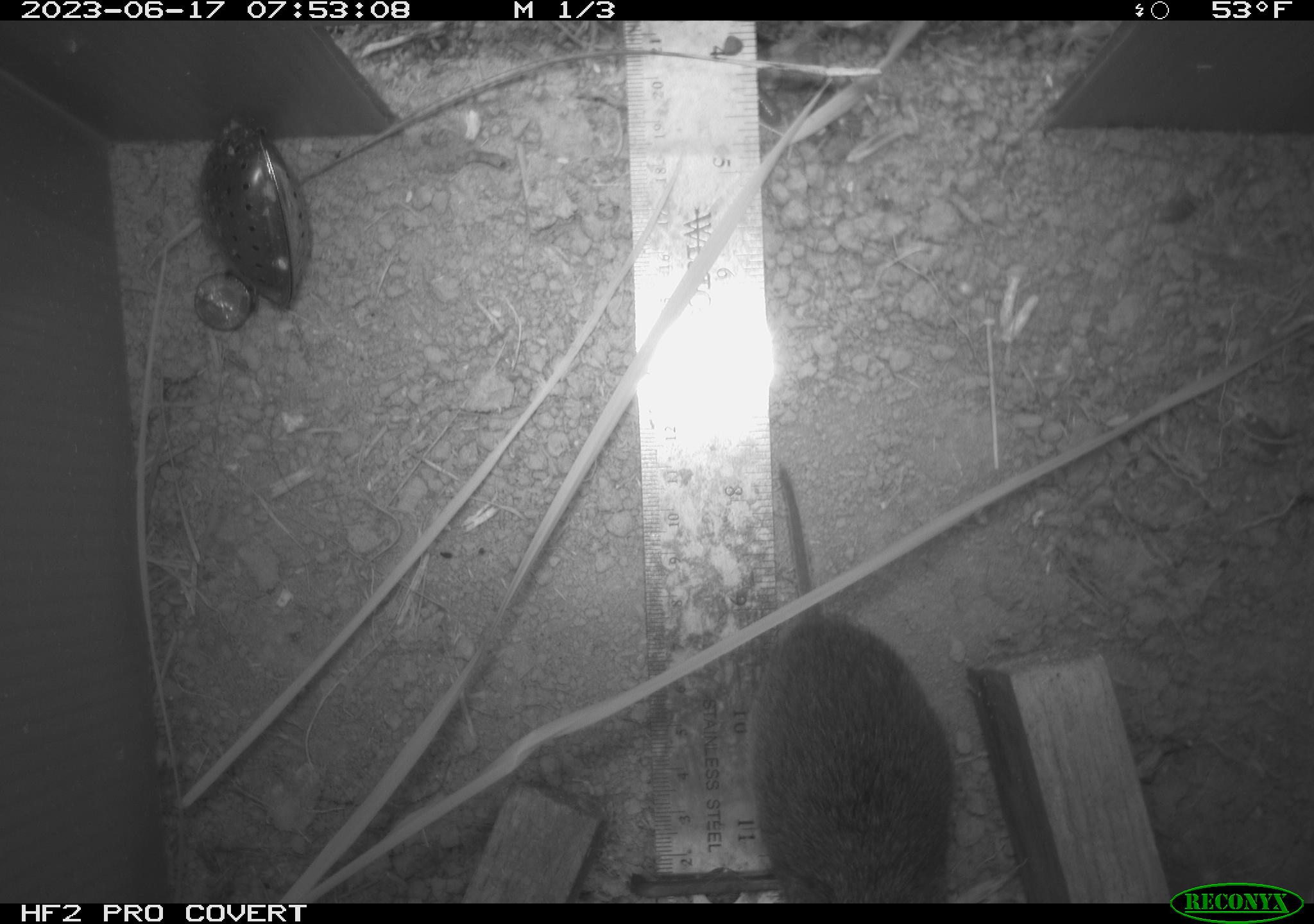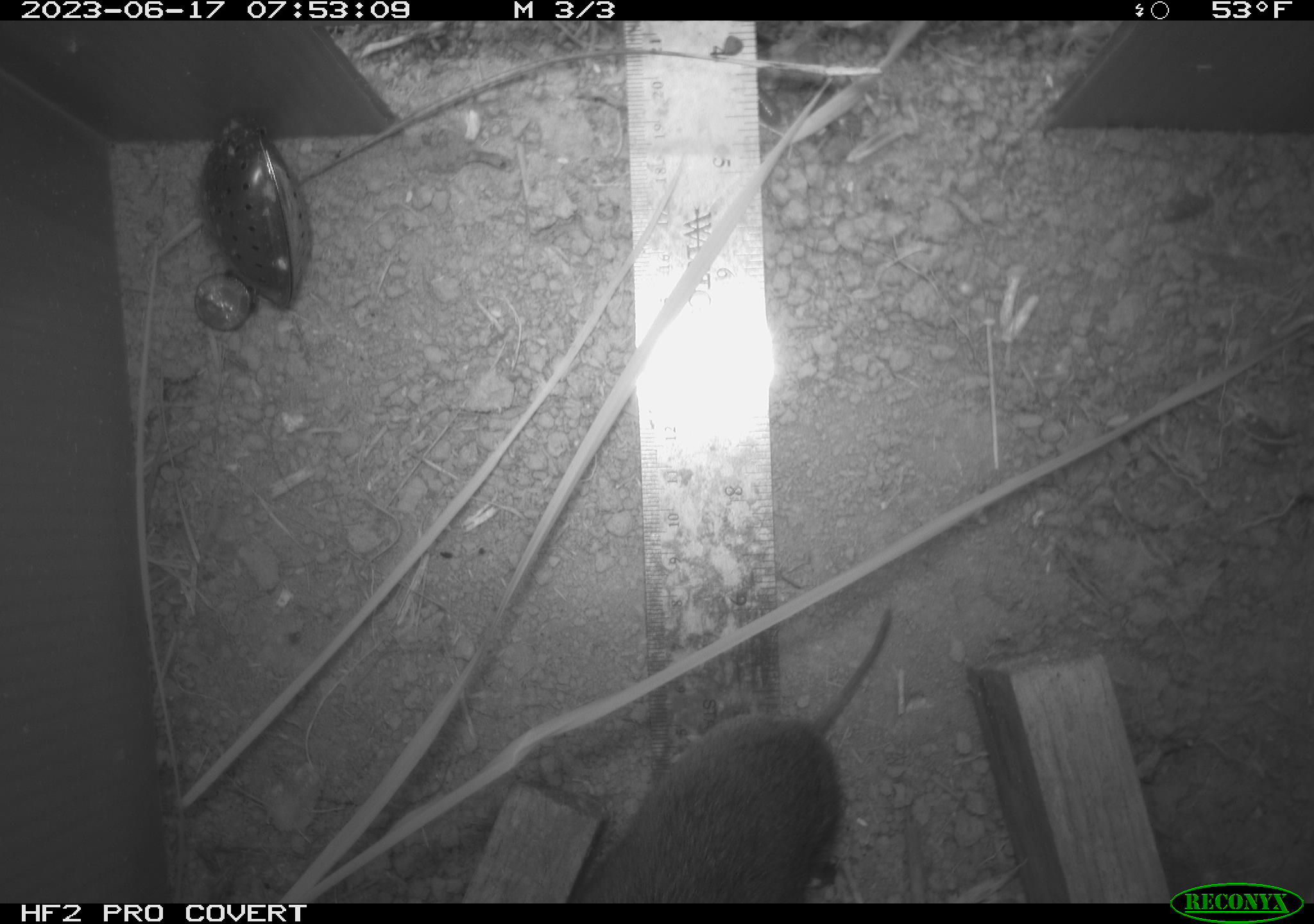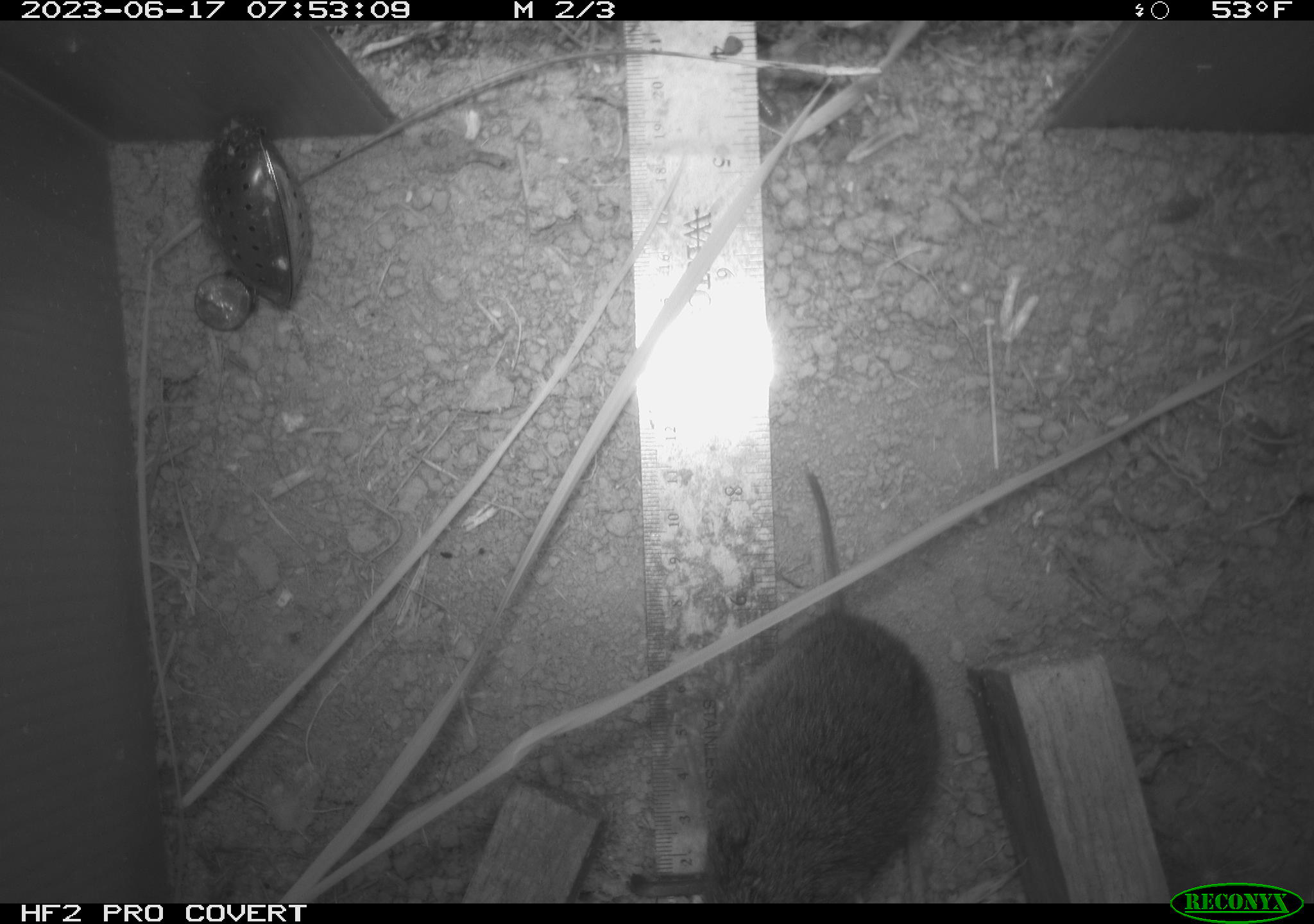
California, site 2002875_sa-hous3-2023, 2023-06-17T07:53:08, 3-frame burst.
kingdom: Animalia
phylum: Chordata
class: Mammalia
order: Rodentia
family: Cricetidae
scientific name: Arvicolinae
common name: voles, lemmings, and muskrats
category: arvicolinae subfamily